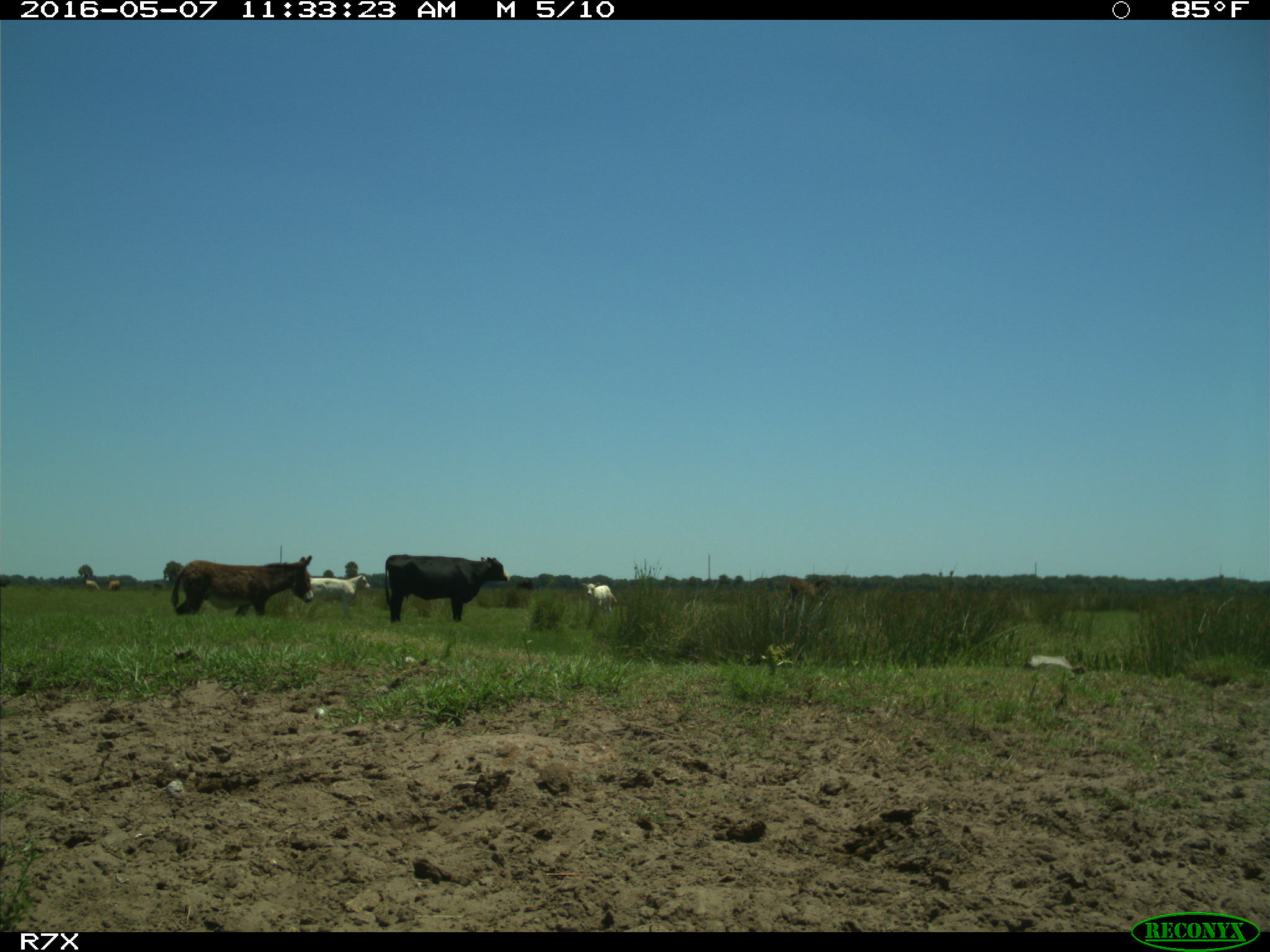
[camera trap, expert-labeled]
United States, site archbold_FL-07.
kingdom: Animalia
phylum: Chordata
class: Mammalia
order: Artiodactyla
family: Bovidae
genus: Bos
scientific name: Bos taurus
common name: domestic cow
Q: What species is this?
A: Bos taurus (domestic cow).